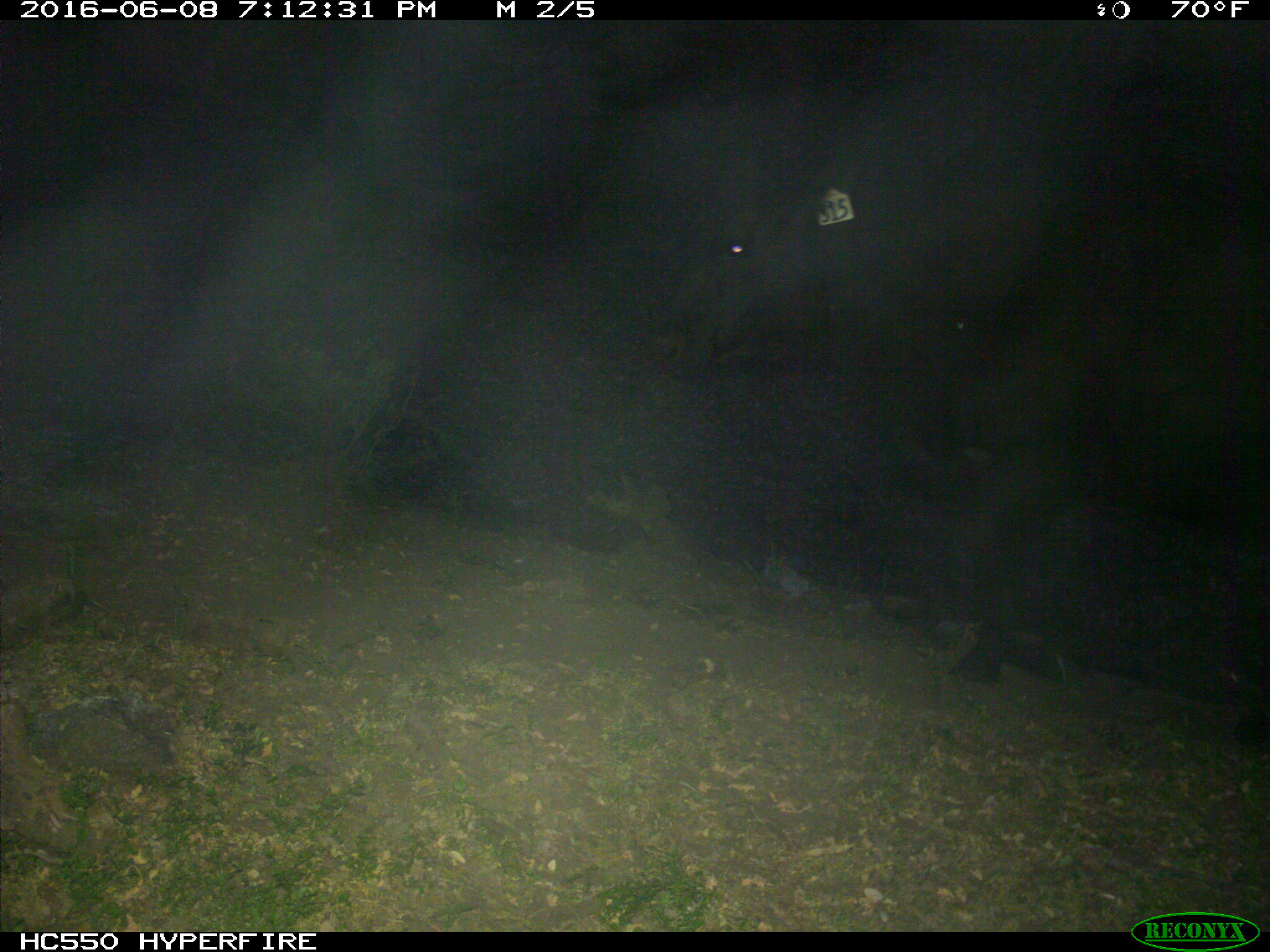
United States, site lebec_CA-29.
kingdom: Animalia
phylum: Chordata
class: Mammalia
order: Artiodactyla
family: Bovidae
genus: Bos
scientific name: Bos taurus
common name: domestic cow